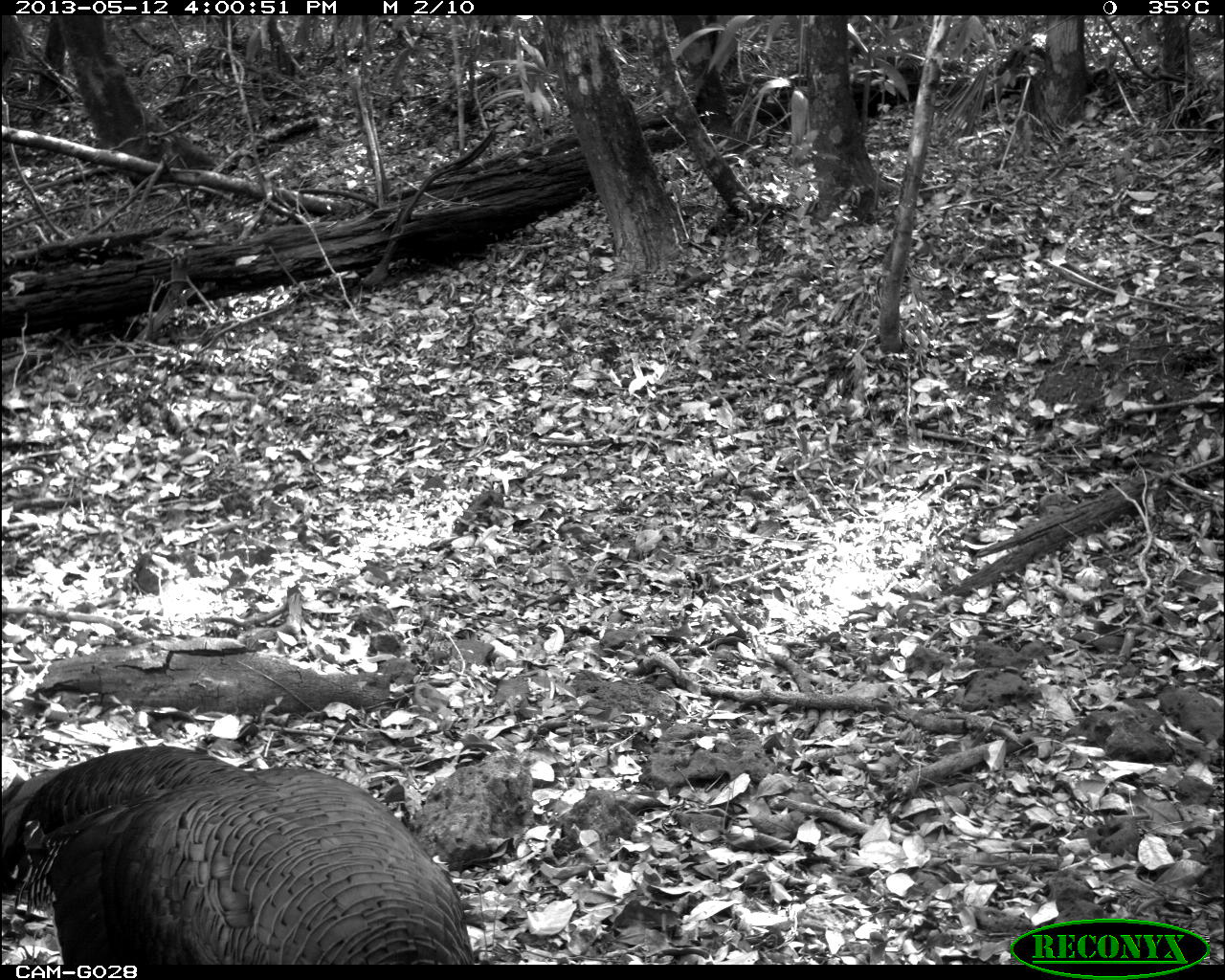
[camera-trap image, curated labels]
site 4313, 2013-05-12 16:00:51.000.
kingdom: Animalia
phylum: Chordata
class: Aves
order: Galliformes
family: Phasianidae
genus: Meleagris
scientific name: Meleagris ocellata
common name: ocellated turkey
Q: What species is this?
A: Meleagris ocellata (ocellated turkey).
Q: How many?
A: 1.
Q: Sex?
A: Male.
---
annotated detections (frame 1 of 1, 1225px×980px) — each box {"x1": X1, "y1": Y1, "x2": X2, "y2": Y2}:
meleagris ocellata: {"x1": 0, "y1": 744, "x2": 475, "y2": 965}